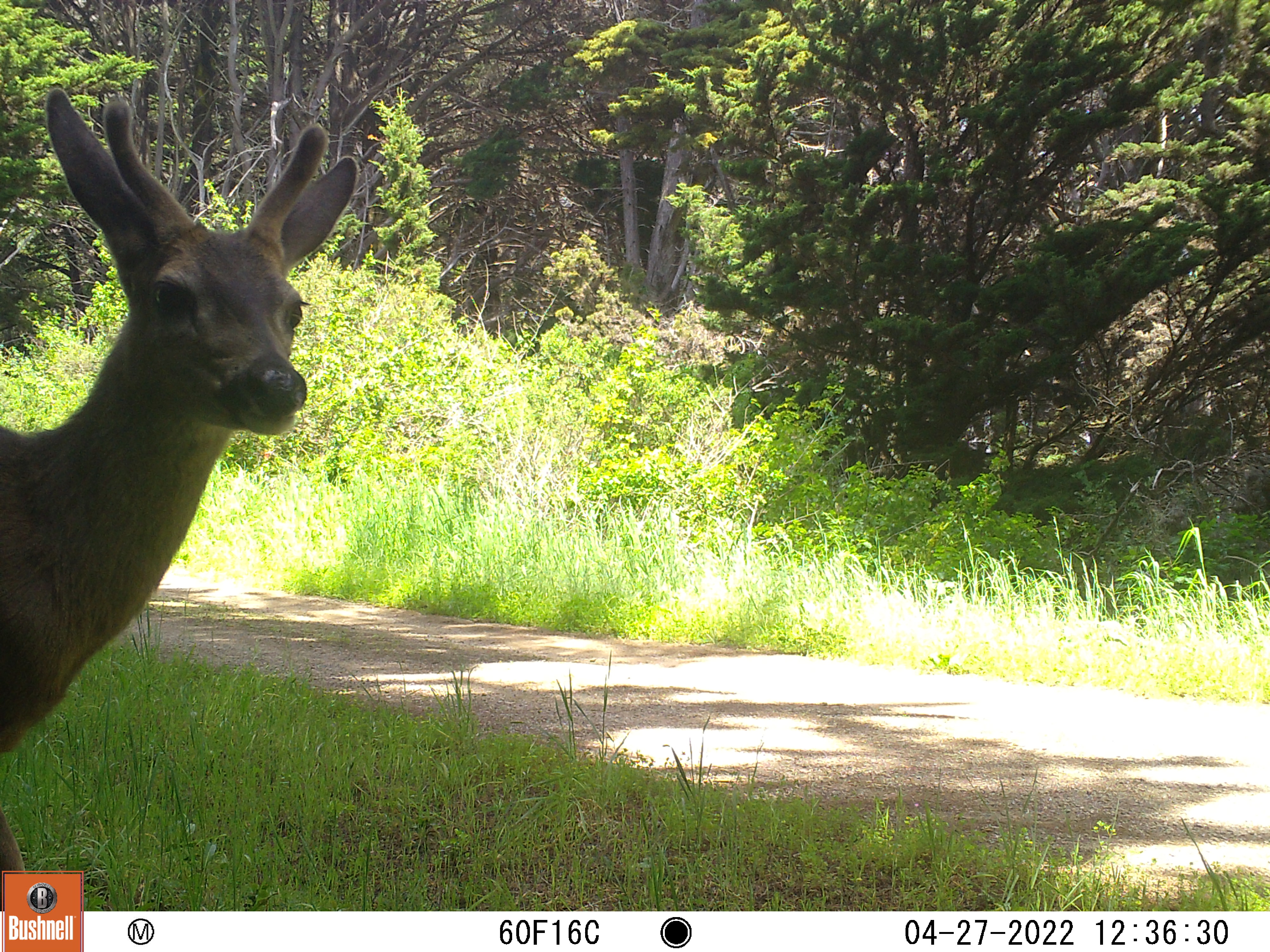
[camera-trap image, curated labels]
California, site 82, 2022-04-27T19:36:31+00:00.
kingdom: Animalia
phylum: Chordata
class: Mammalia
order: Artiodactyla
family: Cervidae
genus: Odocoileus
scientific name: Odocoileus hemionus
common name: mule deer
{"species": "mule deer (Odocoileus hemionus)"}